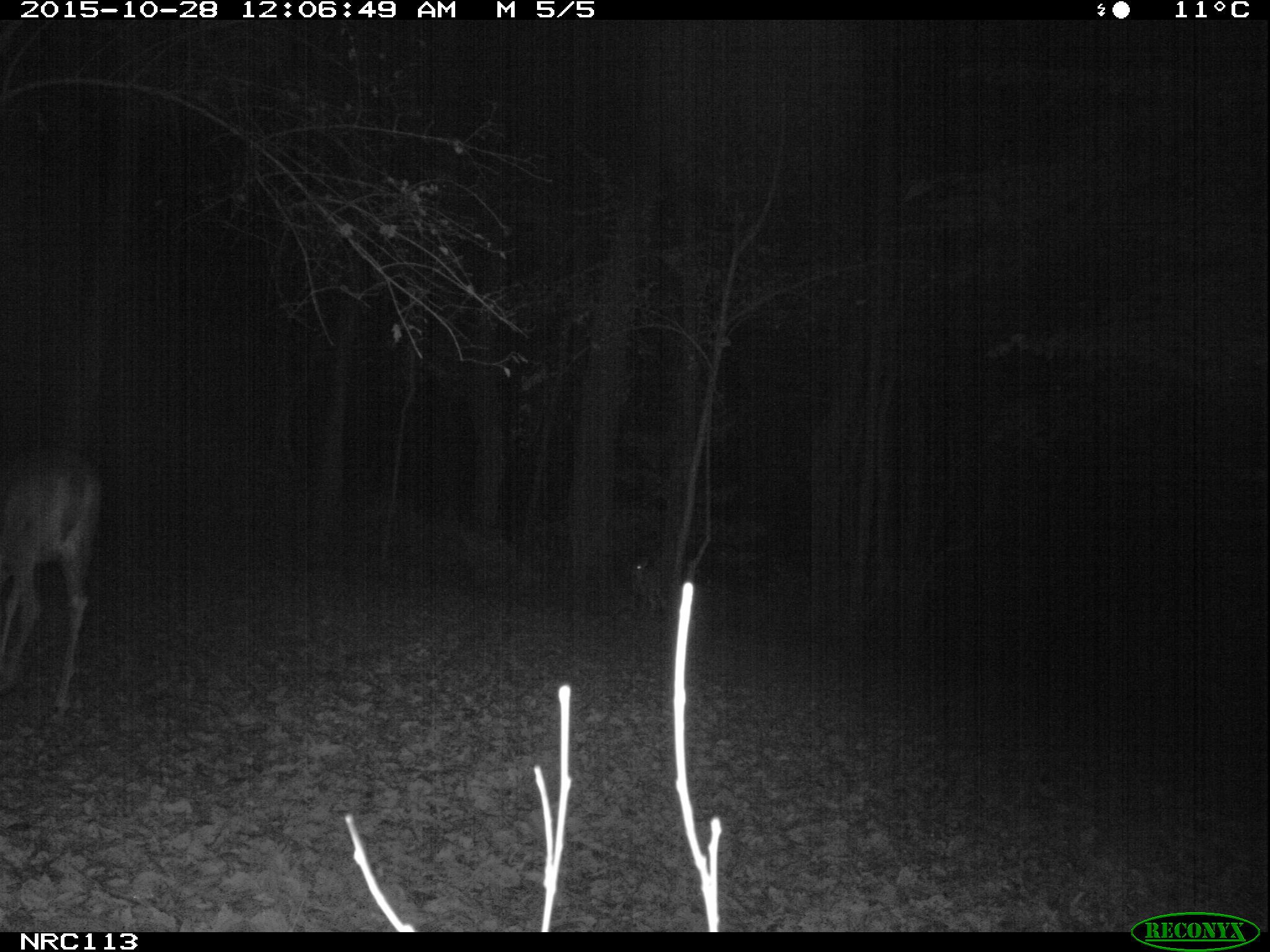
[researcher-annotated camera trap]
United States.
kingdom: Animalia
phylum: Chordata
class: Mammalia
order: Artiodactyla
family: Cervidae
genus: Odocoileus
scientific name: Odocoileus virginianus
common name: white-tailed deer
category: White Tailed Deer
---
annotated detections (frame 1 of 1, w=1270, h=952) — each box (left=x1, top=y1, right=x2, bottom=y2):
White Tailed Deer: (left=1, top=434, right=117, bottom=738)